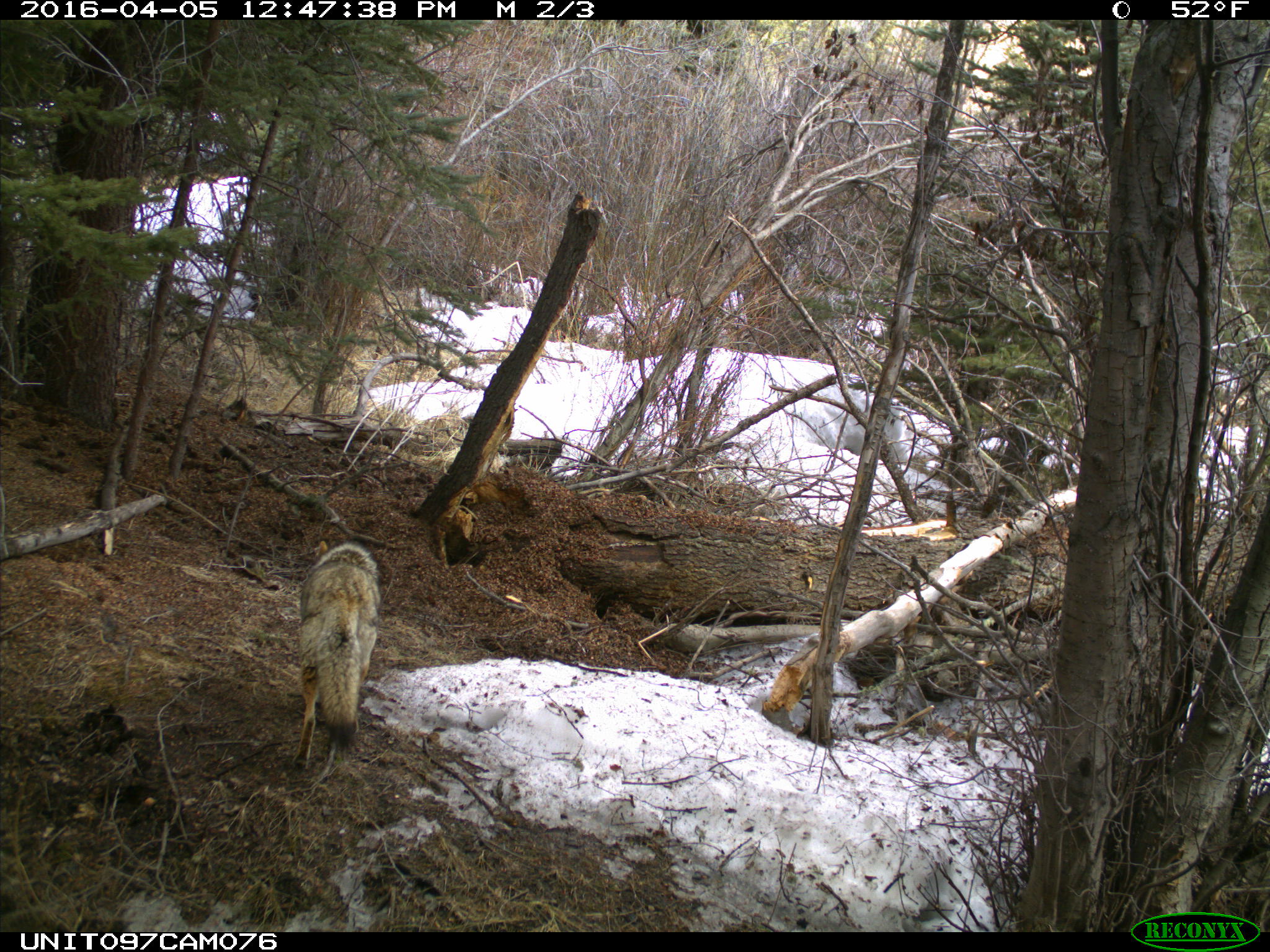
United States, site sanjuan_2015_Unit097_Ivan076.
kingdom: Animalia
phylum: Chordata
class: Mammalia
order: Carnivora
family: Canidae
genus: Canis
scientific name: Canis latrans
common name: coyote